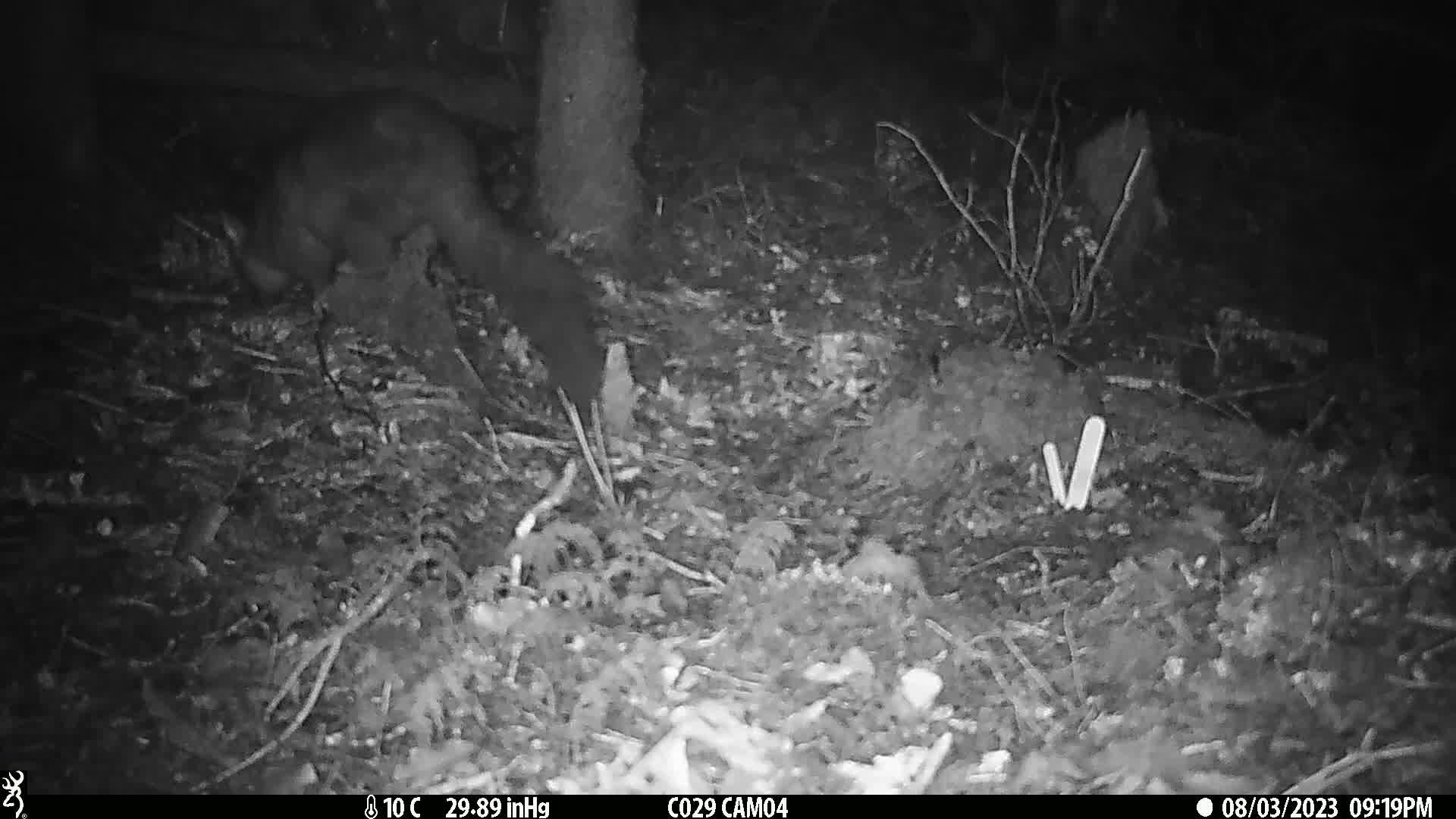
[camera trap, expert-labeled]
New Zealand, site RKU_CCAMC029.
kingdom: Animalia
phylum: Chordata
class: Mammalia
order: Diprotodontia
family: Phalangeridae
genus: Trichosurus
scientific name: Trichosurus vulpecula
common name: common brushtail possum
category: possum